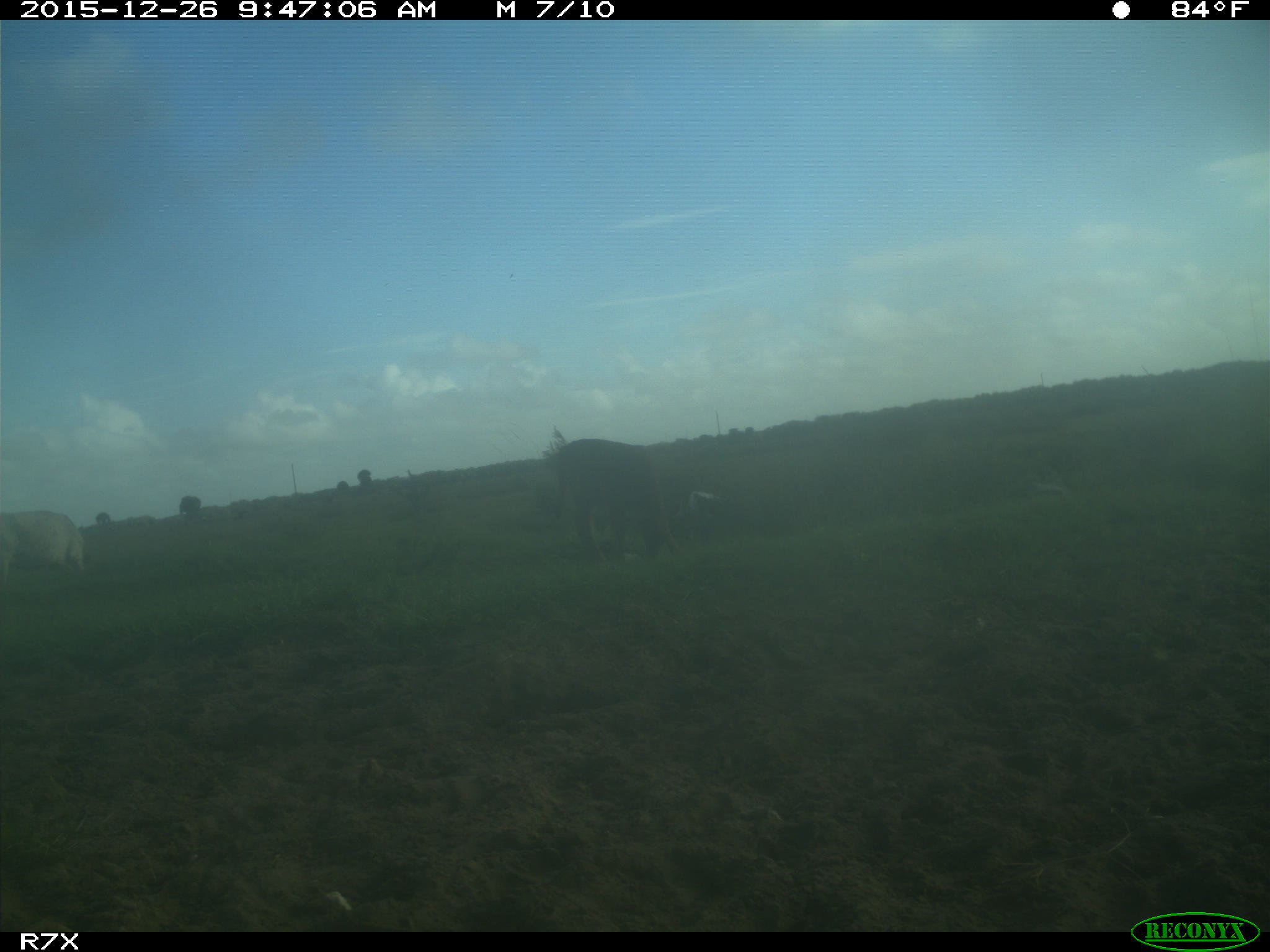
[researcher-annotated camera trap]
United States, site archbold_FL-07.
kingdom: Animalia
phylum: Chordata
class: Mammalia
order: Artiodactyla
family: Bovidae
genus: Bos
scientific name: Bos taurus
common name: domestic cow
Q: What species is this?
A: Bos taurus (domestic cow).